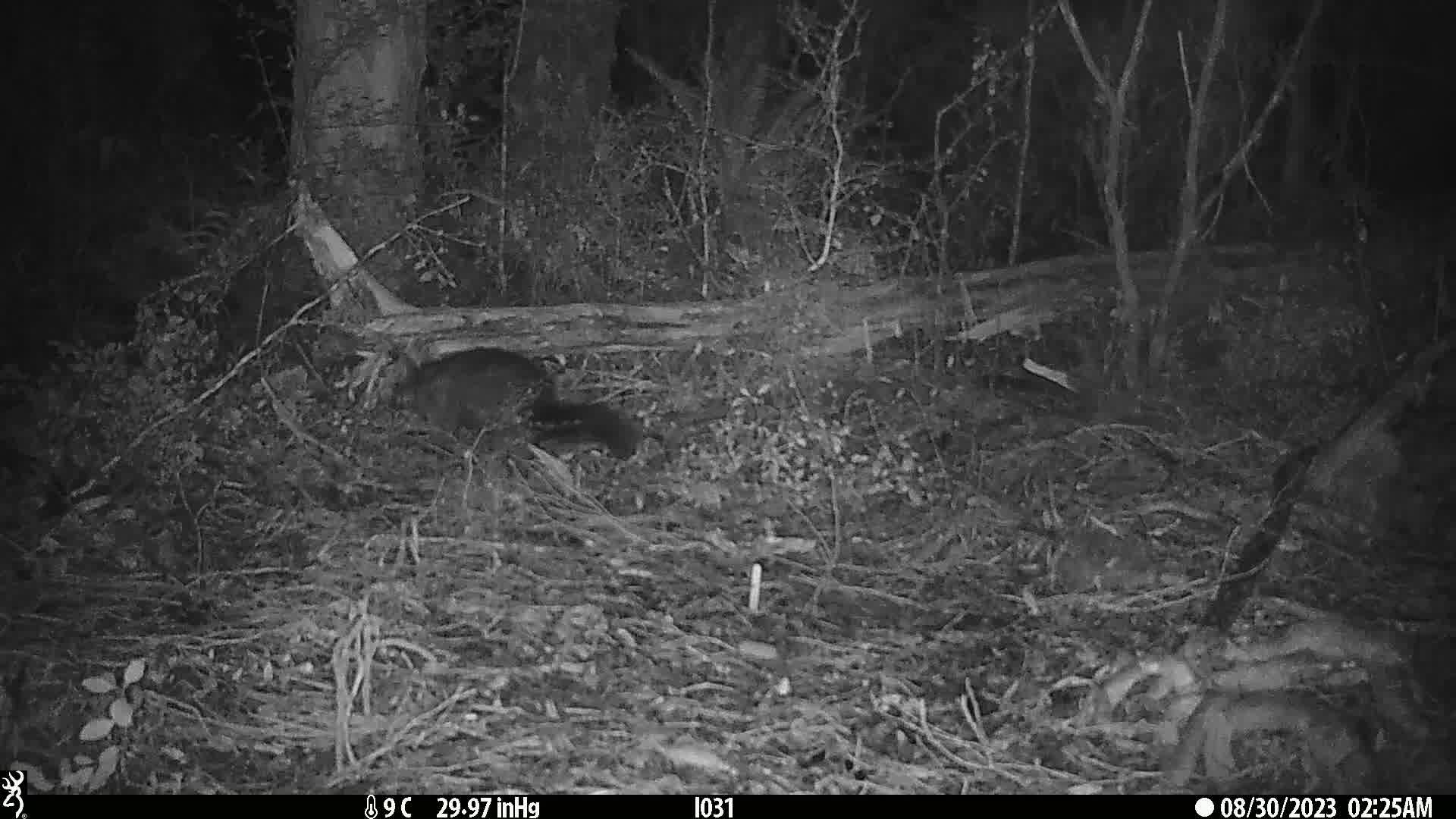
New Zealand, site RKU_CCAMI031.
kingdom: Animalia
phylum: Chordata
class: Mammalia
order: Diprotodontia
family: Phalangeridae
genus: Trichosurus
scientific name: Trichosurus vulpecula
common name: common brushtail possum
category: possum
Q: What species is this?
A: Possum (common brushtail possum) (Trichosurus vulpecula).